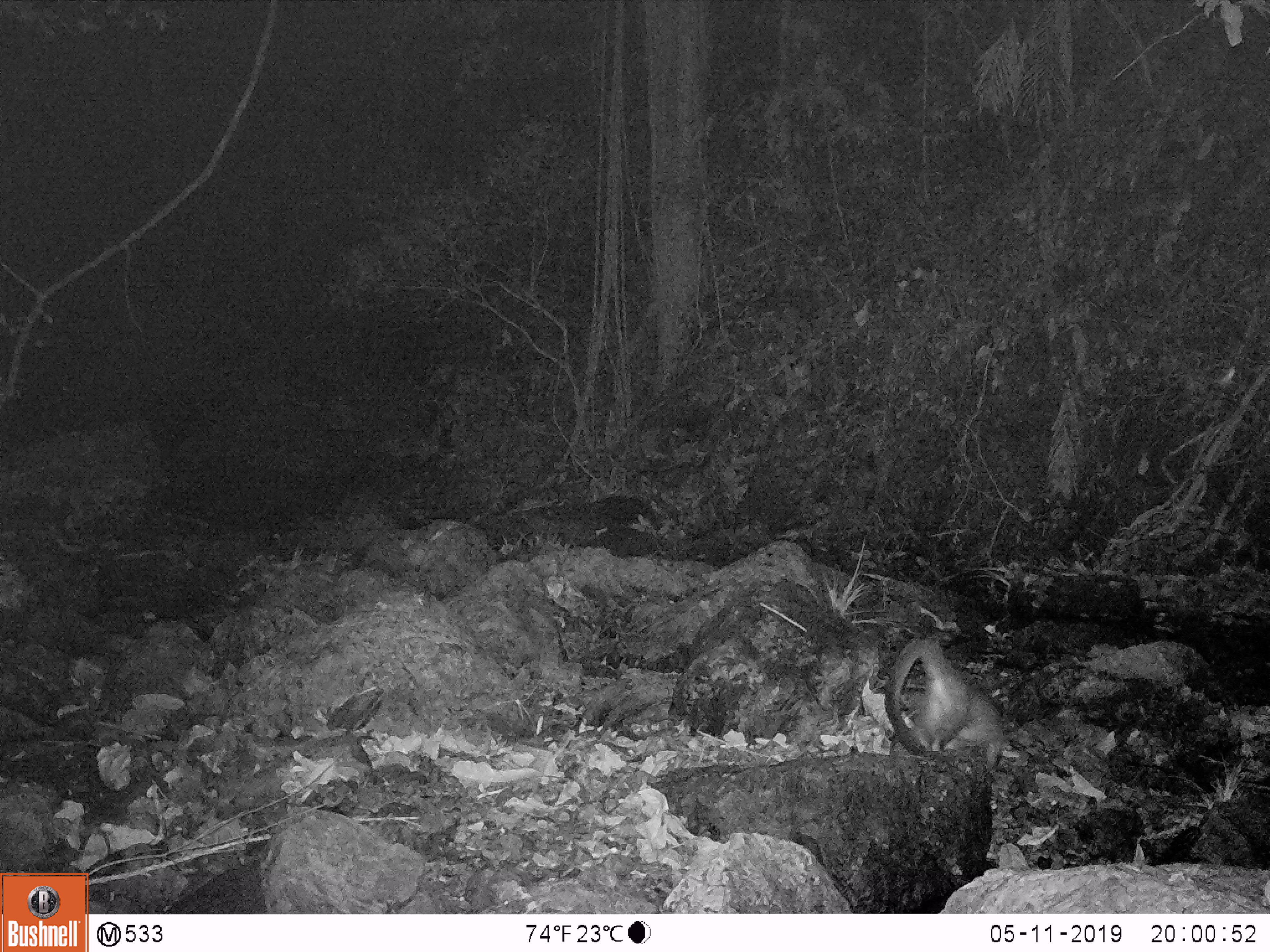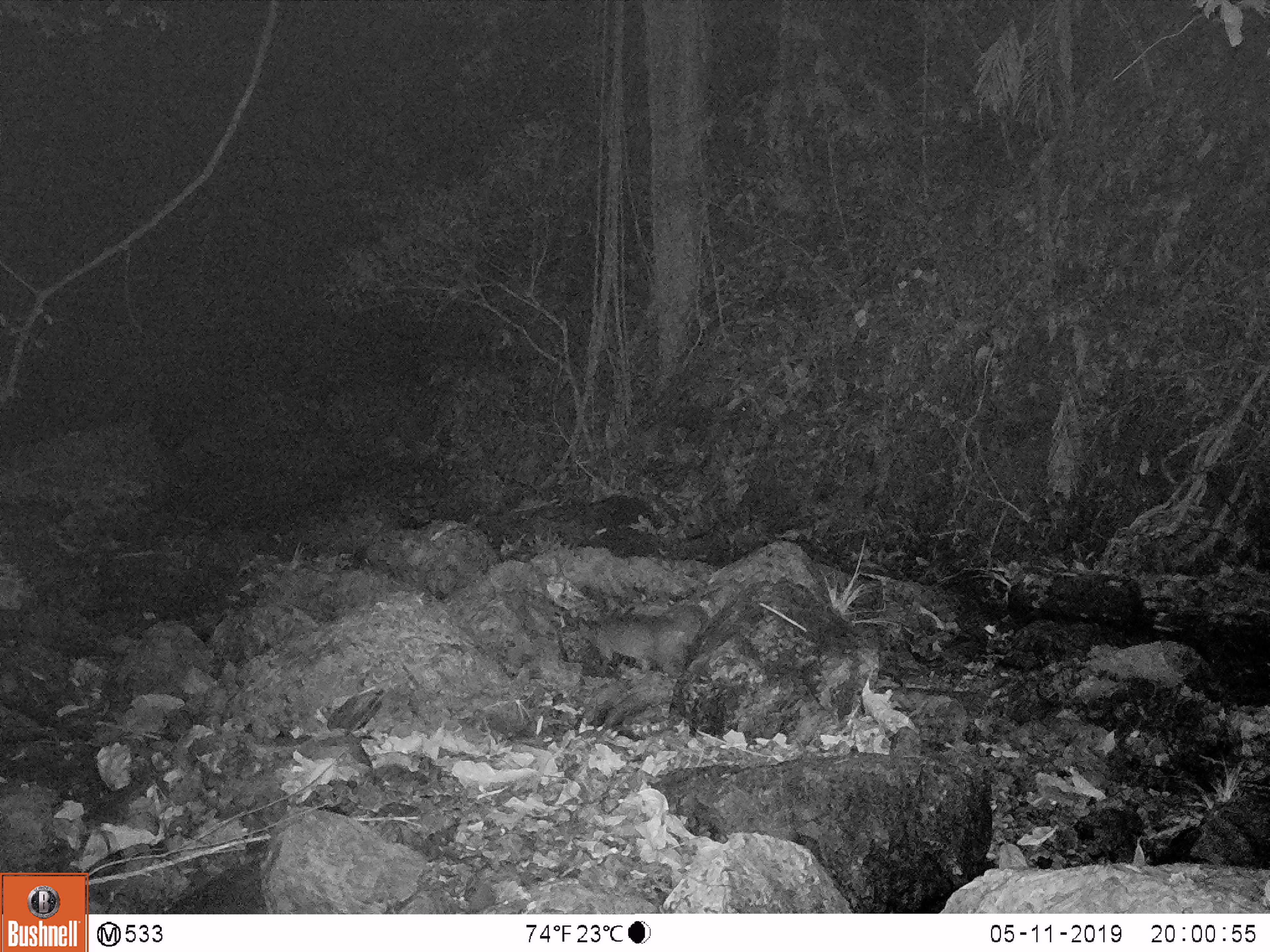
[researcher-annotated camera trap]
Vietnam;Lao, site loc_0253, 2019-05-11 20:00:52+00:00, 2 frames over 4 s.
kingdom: Animalia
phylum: Chordata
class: Mammalia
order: Carnivora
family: Viverridae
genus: Paguma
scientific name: Paguma larvata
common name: masked palm civet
Masked palm civet (Paguma larvata). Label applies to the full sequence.